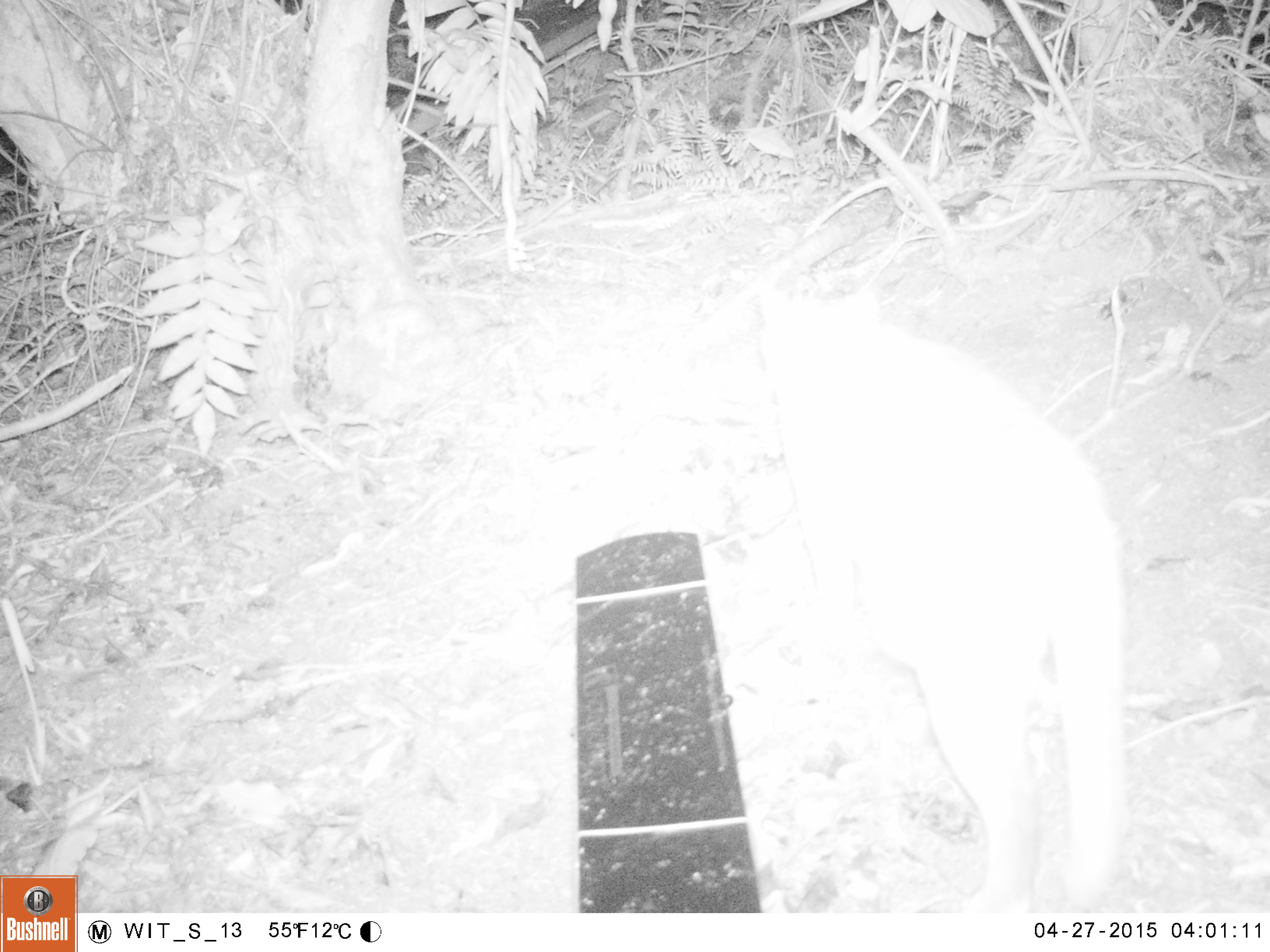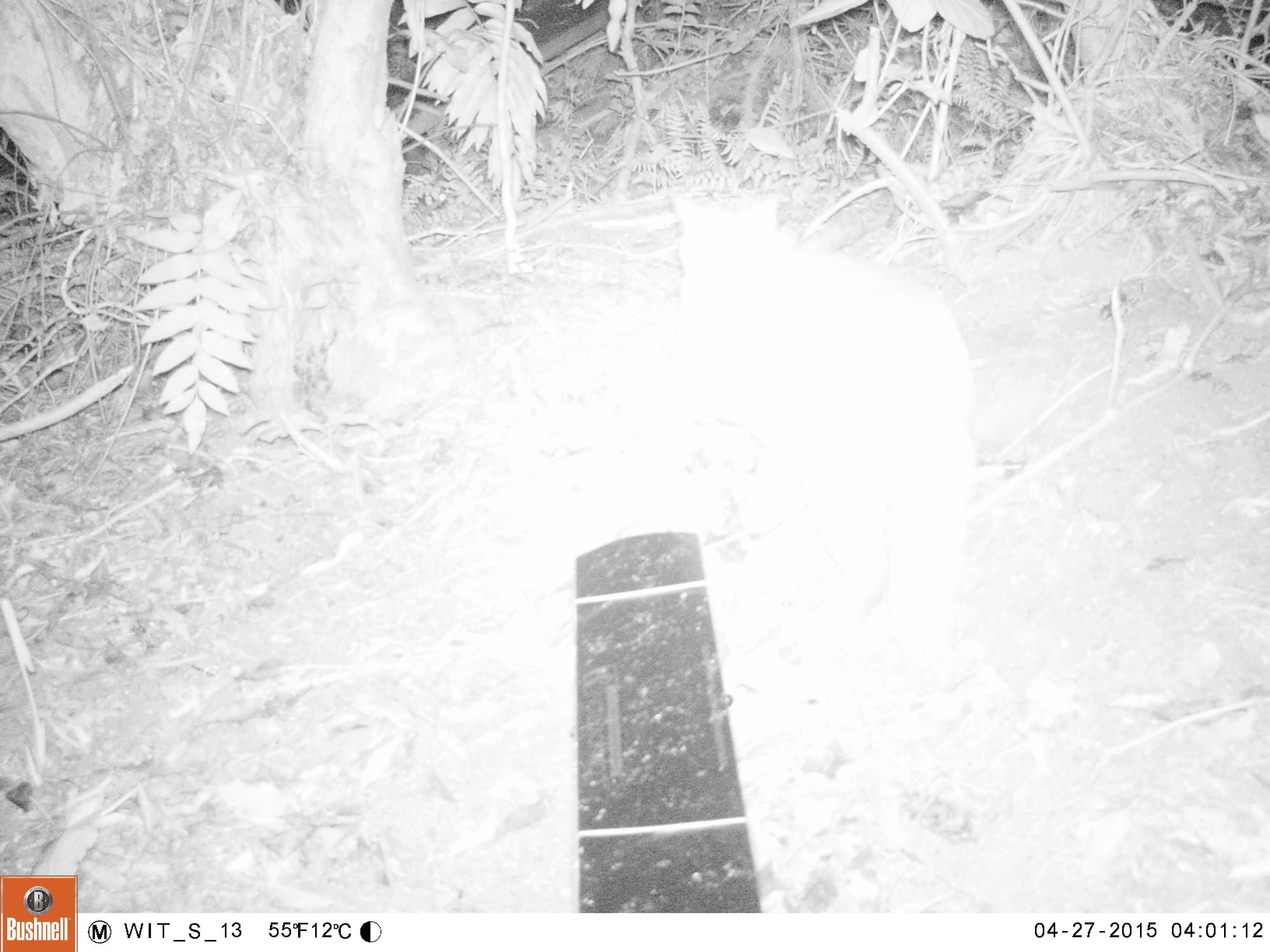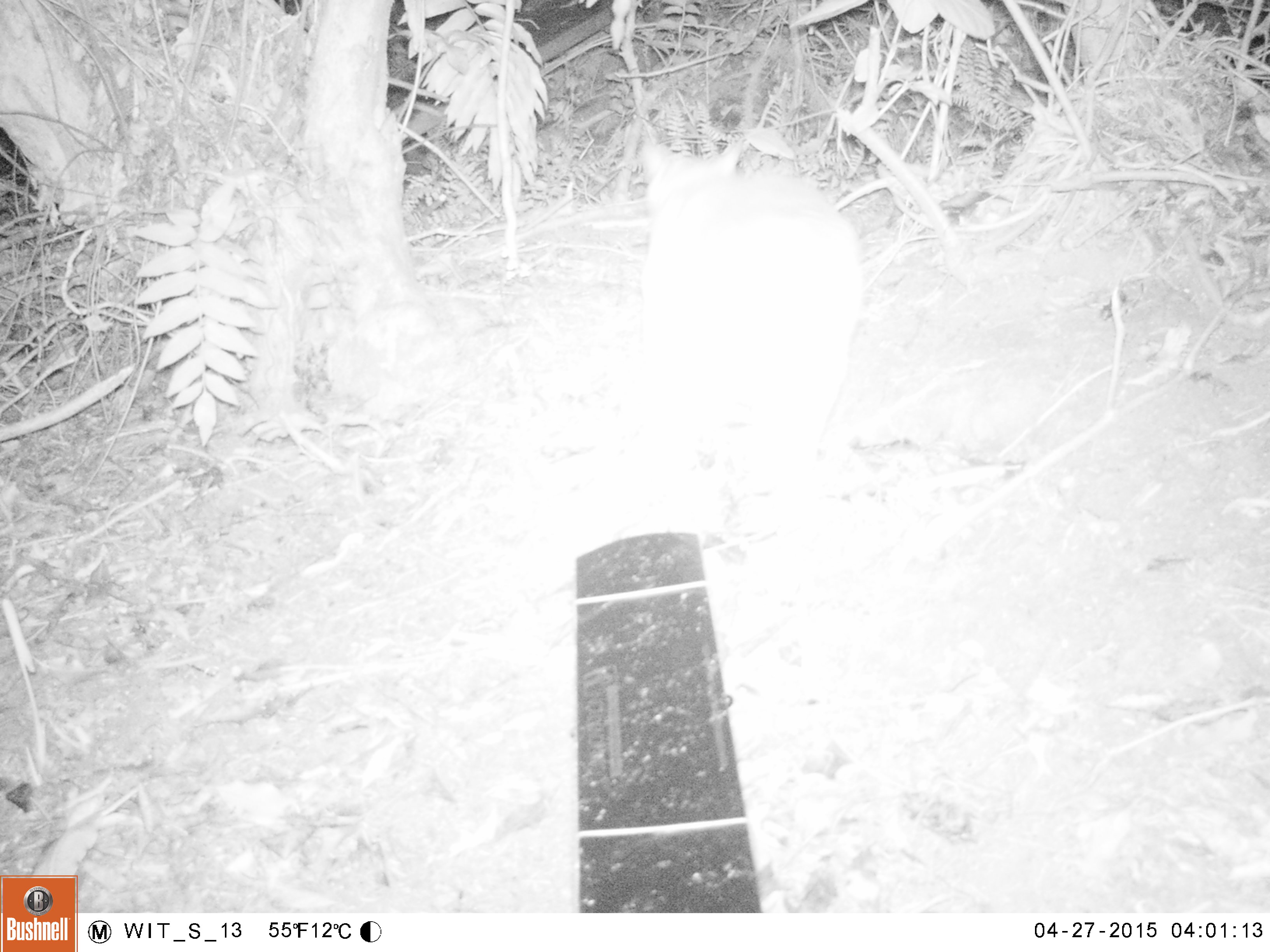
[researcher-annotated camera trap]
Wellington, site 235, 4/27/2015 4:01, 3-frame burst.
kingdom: Animalia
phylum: Chordata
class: Mammalia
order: Carnivora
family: Felidae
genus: Felis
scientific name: Felis catus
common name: cat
Cat (Felis catus).